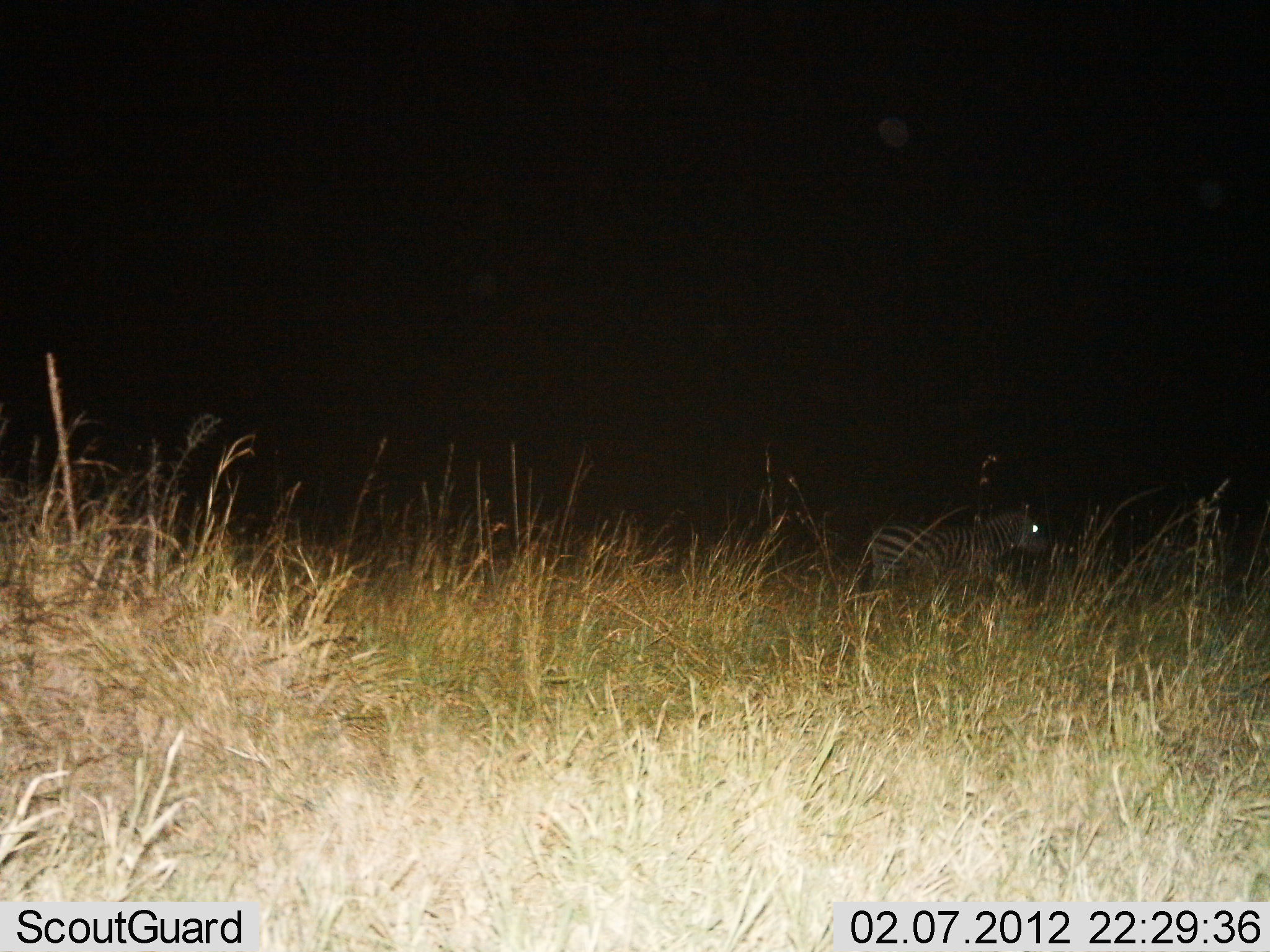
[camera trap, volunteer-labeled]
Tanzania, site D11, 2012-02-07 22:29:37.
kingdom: Animalia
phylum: Chordata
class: Mammalia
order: Perissodactyla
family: Equidae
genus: Equus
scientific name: Equus quagga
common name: plains zebra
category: zebra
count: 1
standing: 75%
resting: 0%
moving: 25%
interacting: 0%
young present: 0%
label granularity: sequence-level